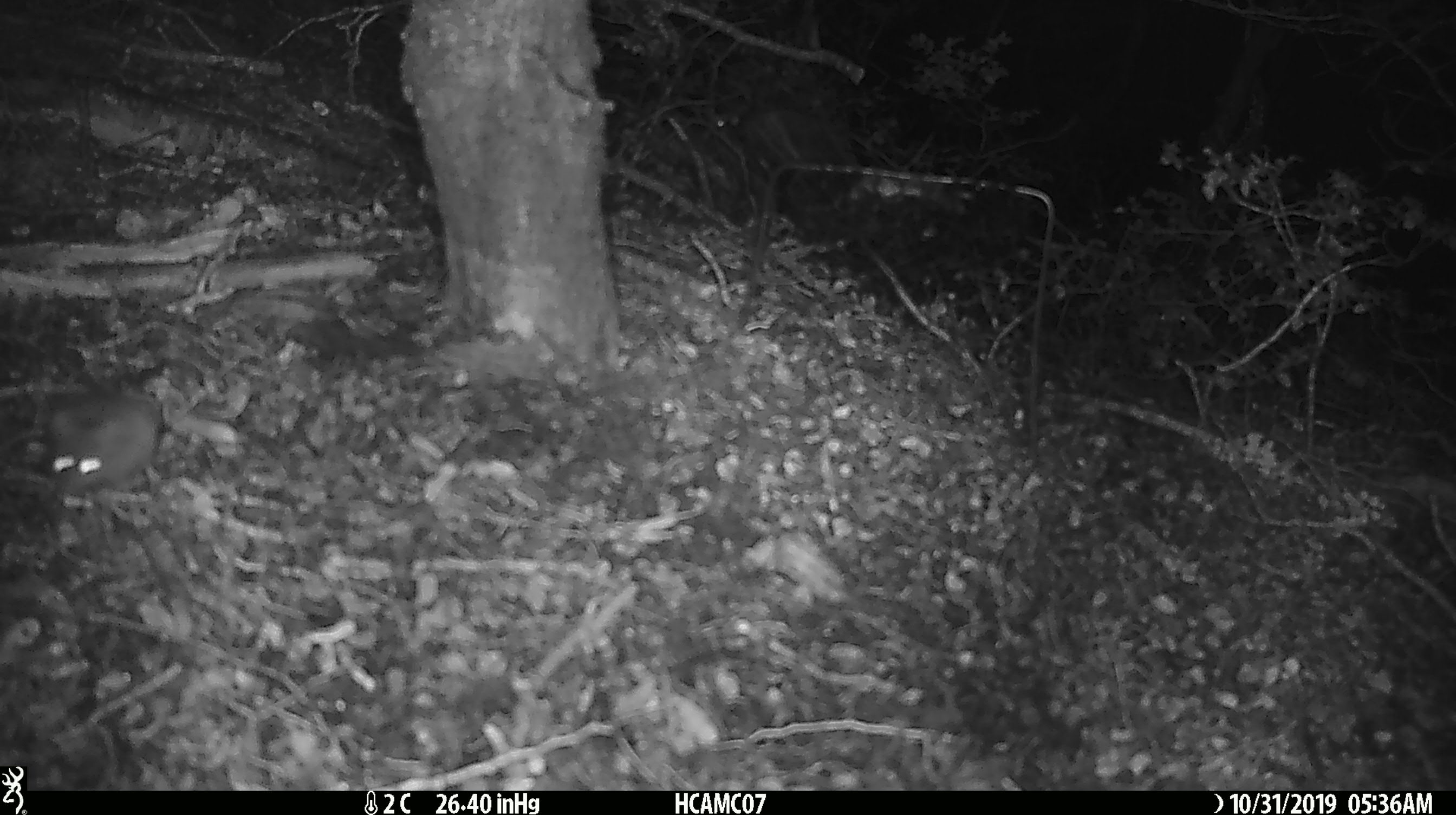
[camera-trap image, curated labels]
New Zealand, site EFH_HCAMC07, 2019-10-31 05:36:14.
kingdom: Animalia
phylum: Chordata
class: Mammalia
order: Rodentia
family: Muridae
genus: Mus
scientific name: Mus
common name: mouse